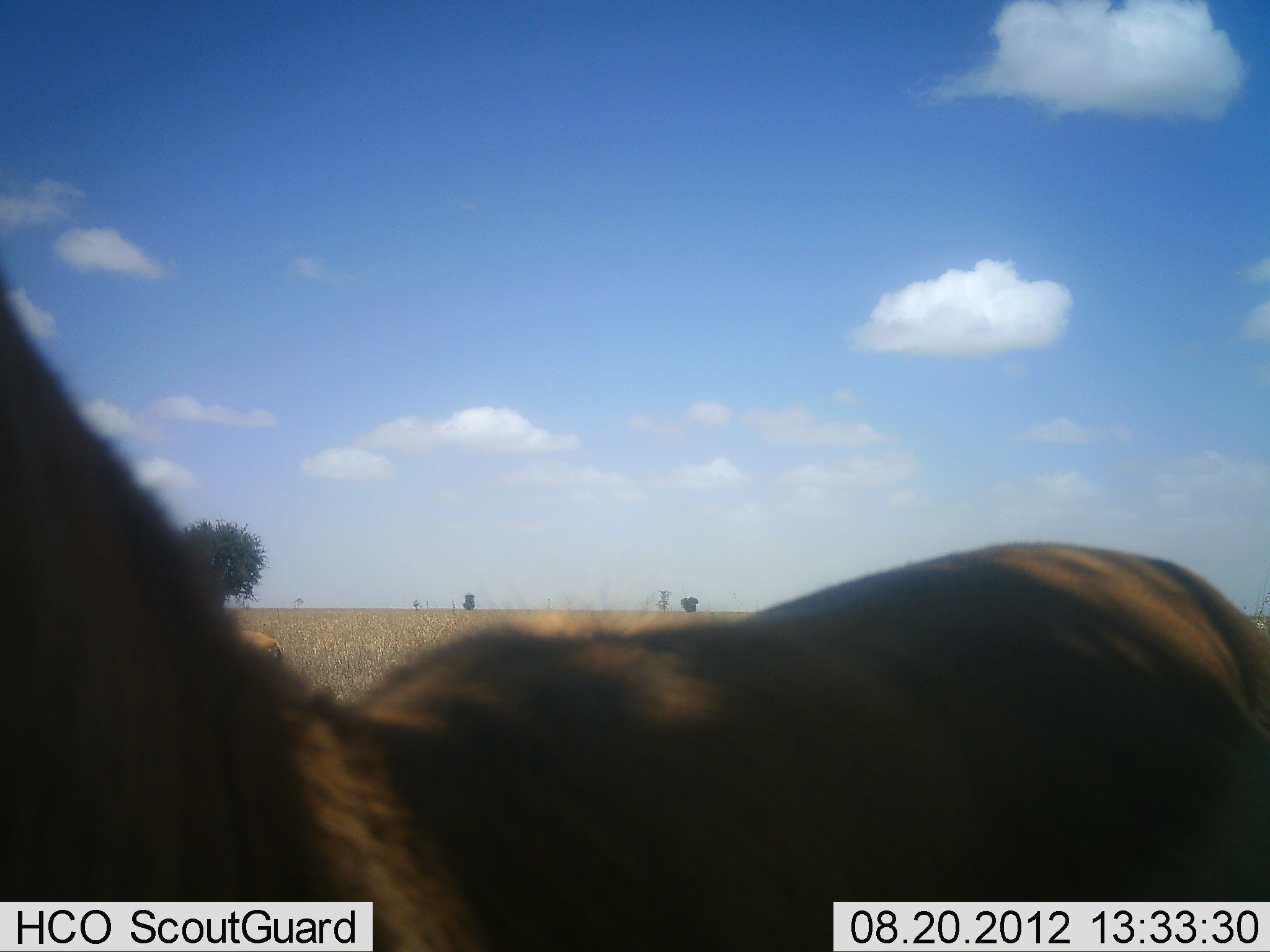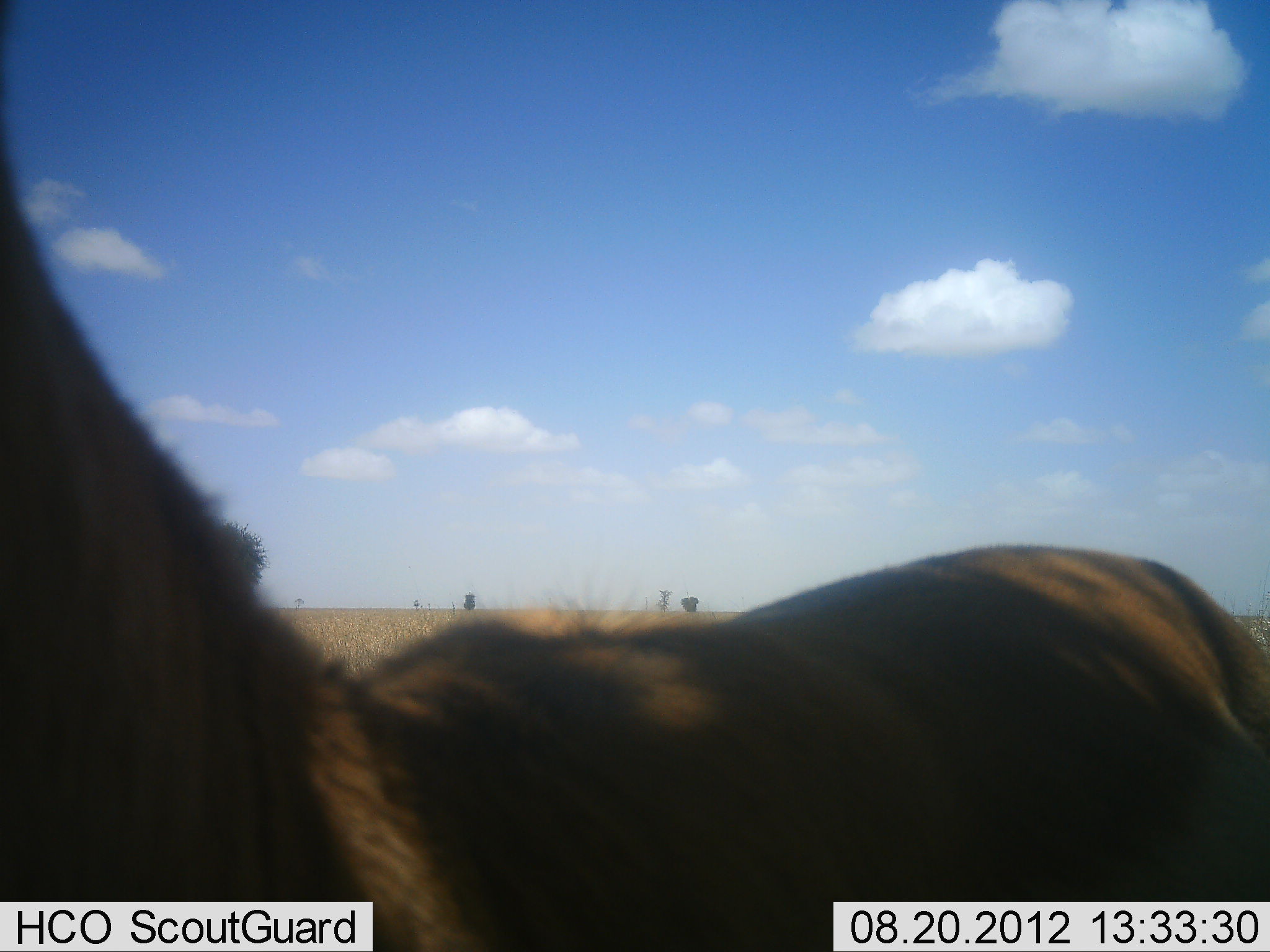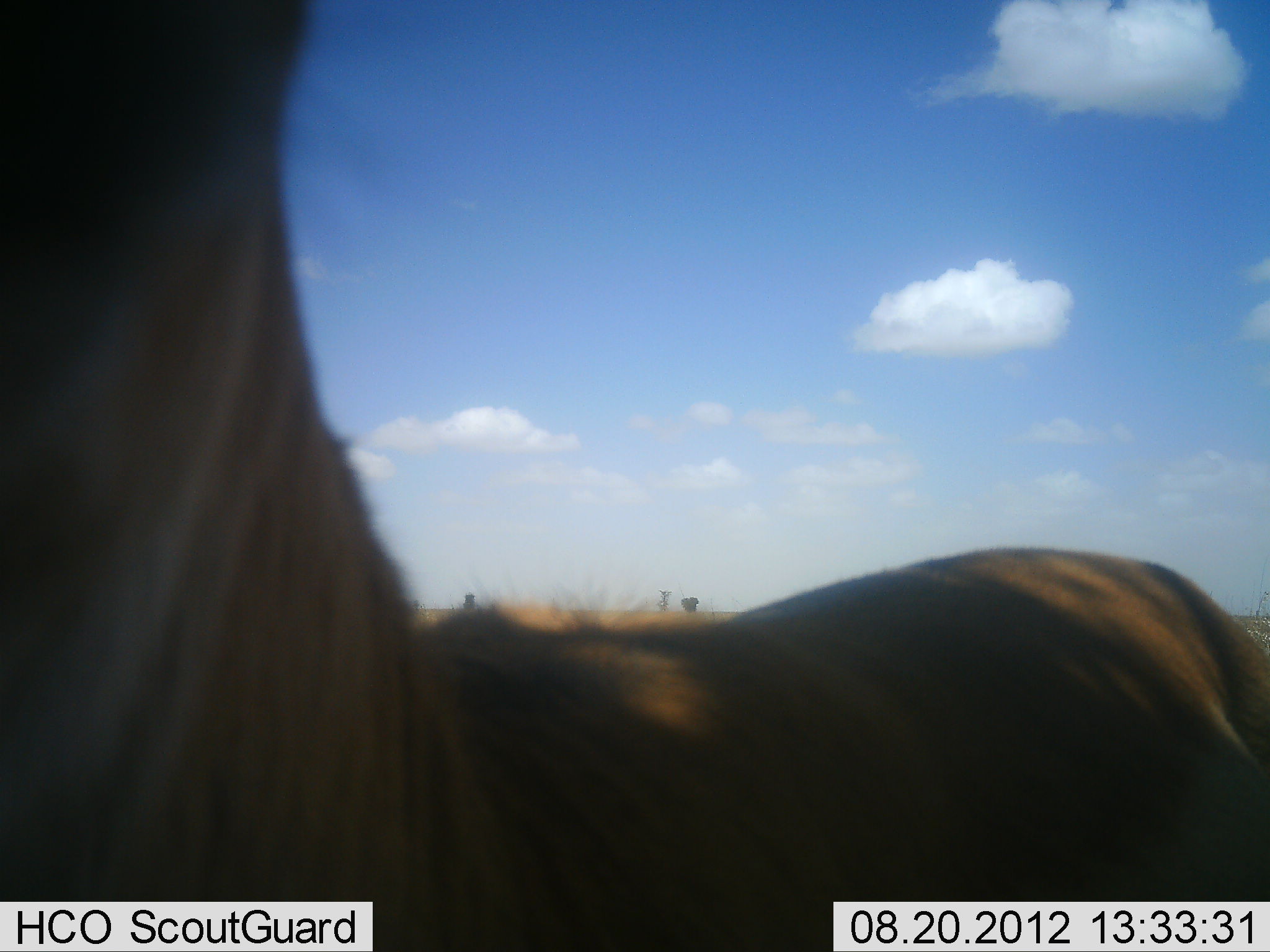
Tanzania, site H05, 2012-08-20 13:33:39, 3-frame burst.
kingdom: Animalia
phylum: Chordata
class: Mammalia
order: Artiodactyla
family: Bovidae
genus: Connochaetes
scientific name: Connochaetes taurinus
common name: blue wildebeest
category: wildebeest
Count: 1.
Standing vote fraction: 71%.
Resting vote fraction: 0%.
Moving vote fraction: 29%.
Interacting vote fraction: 0%.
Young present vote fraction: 14%.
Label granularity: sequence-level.